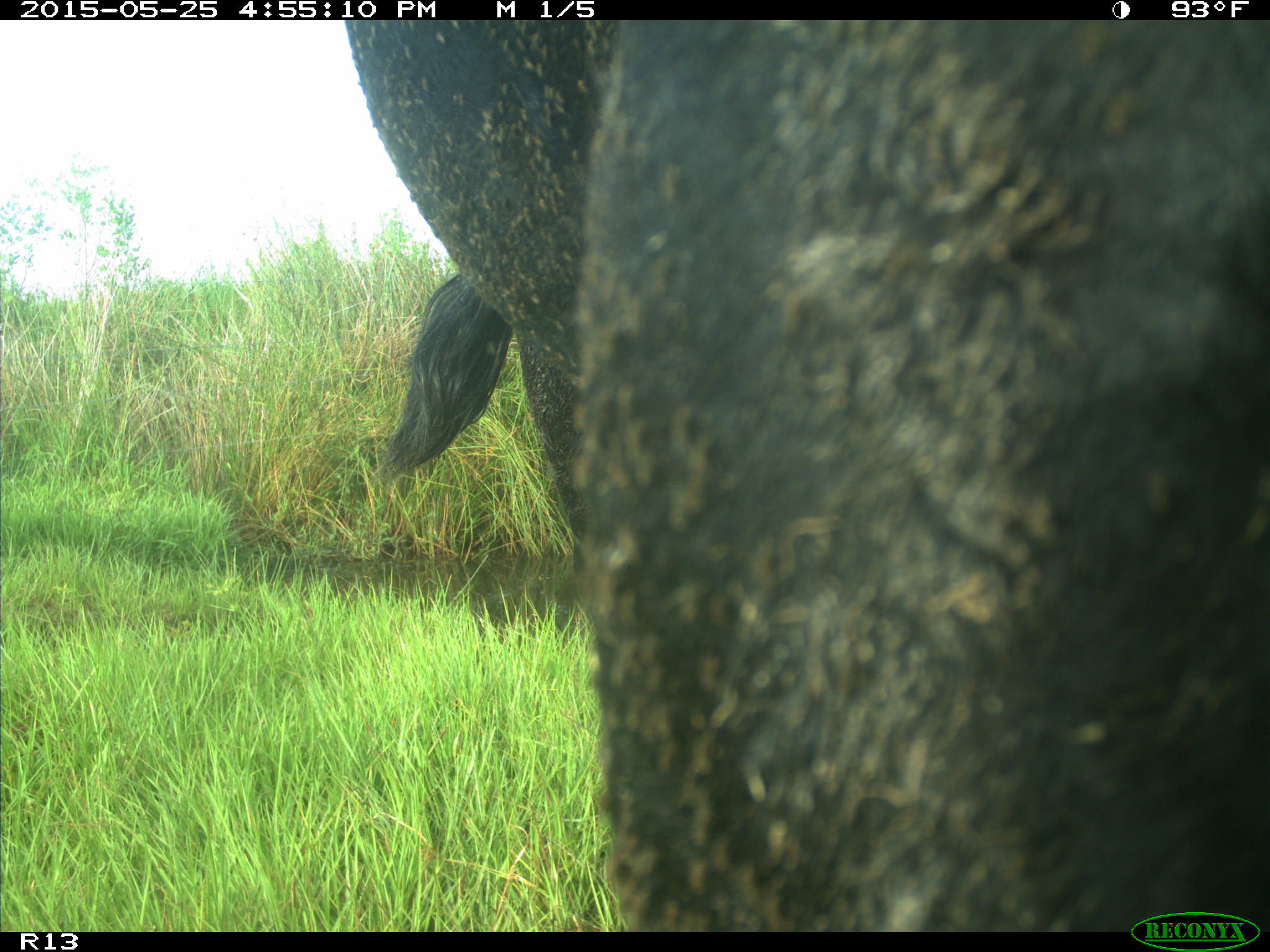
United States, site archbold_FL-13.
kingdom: Animalia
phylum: Chordata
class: Mammalia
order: Artiodactyla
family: Bovidae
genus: Bos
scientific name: Bos taurus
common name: domestic cow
Bos taurus (domestic cow).